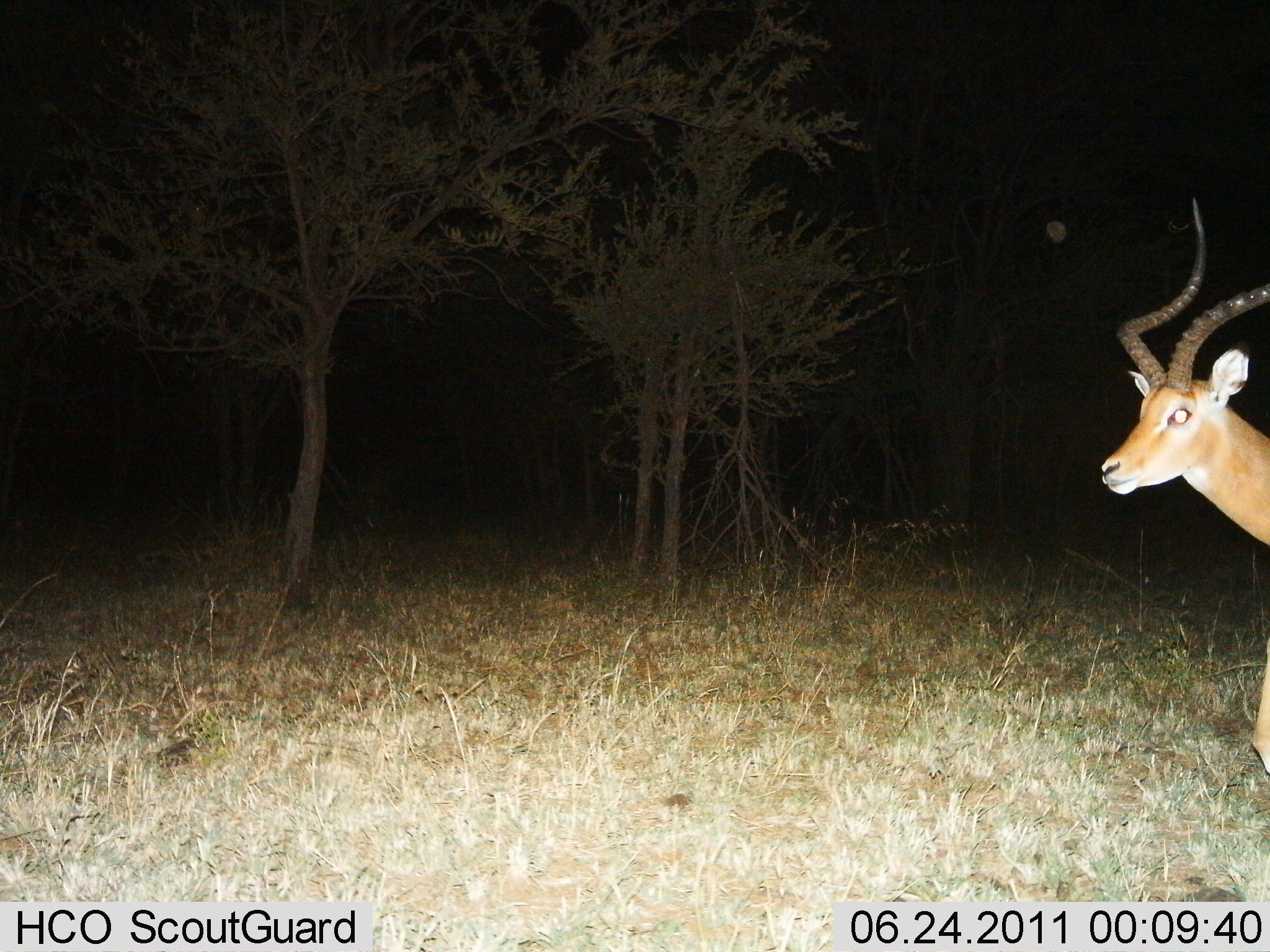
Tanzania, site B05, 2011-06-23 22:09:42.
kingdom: Animalia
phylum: Chordata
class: Mammalia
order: Artiodactyla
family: Bovidae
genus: Aepyceros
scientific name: Aepyceros melampus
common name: impala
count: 1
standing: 80%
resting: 0%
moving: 20%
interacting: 0%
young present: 0%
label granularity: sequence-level